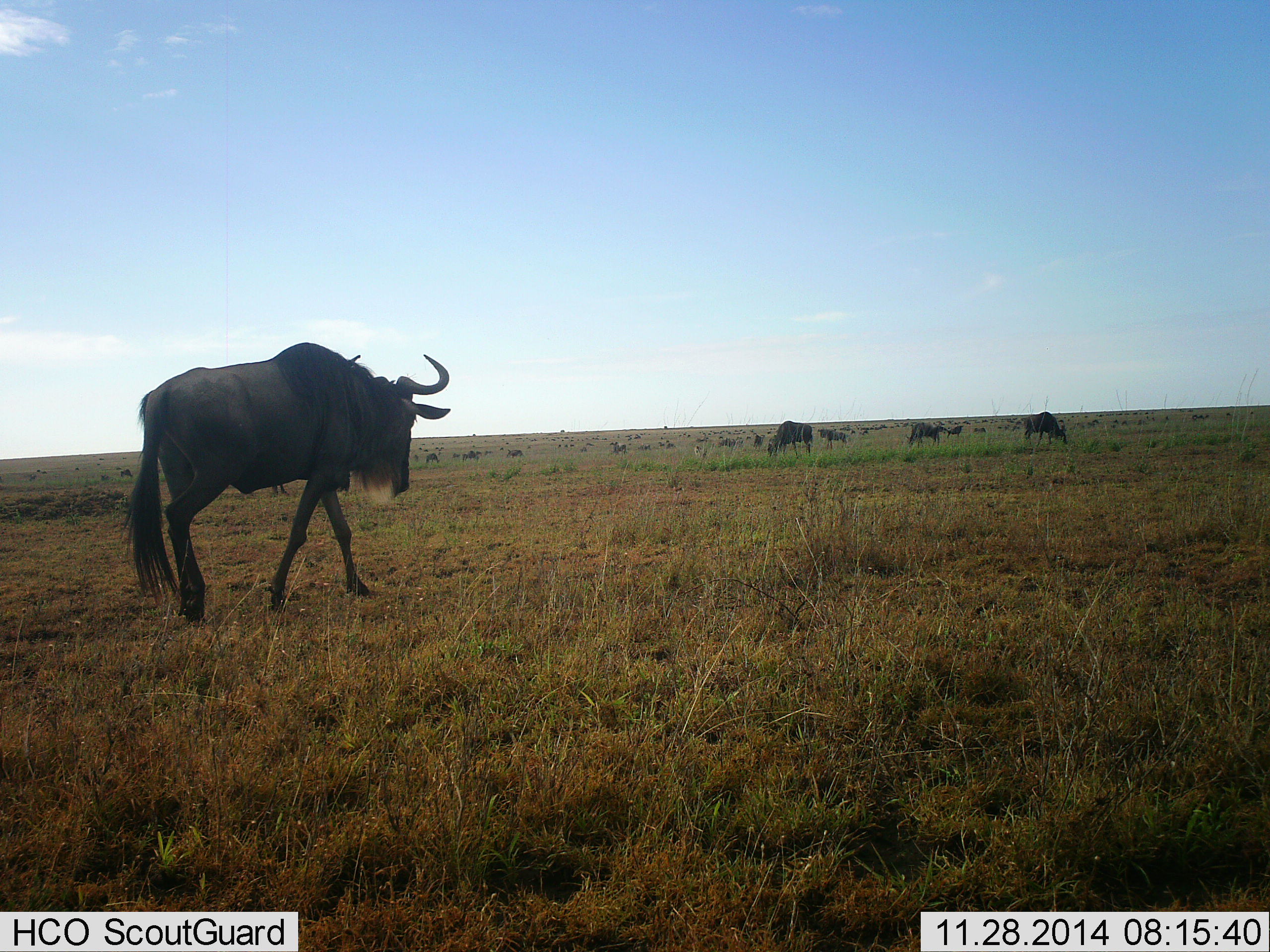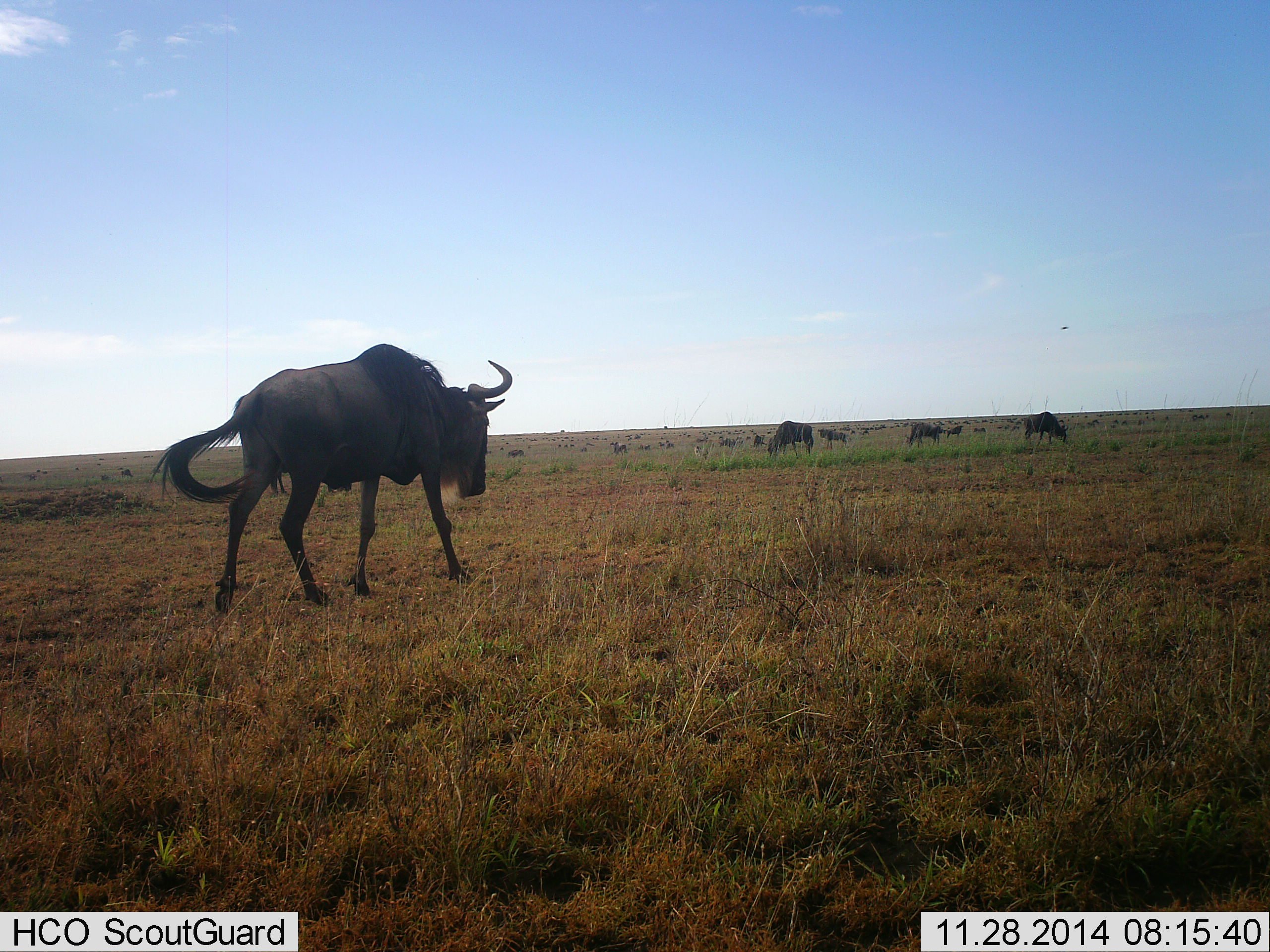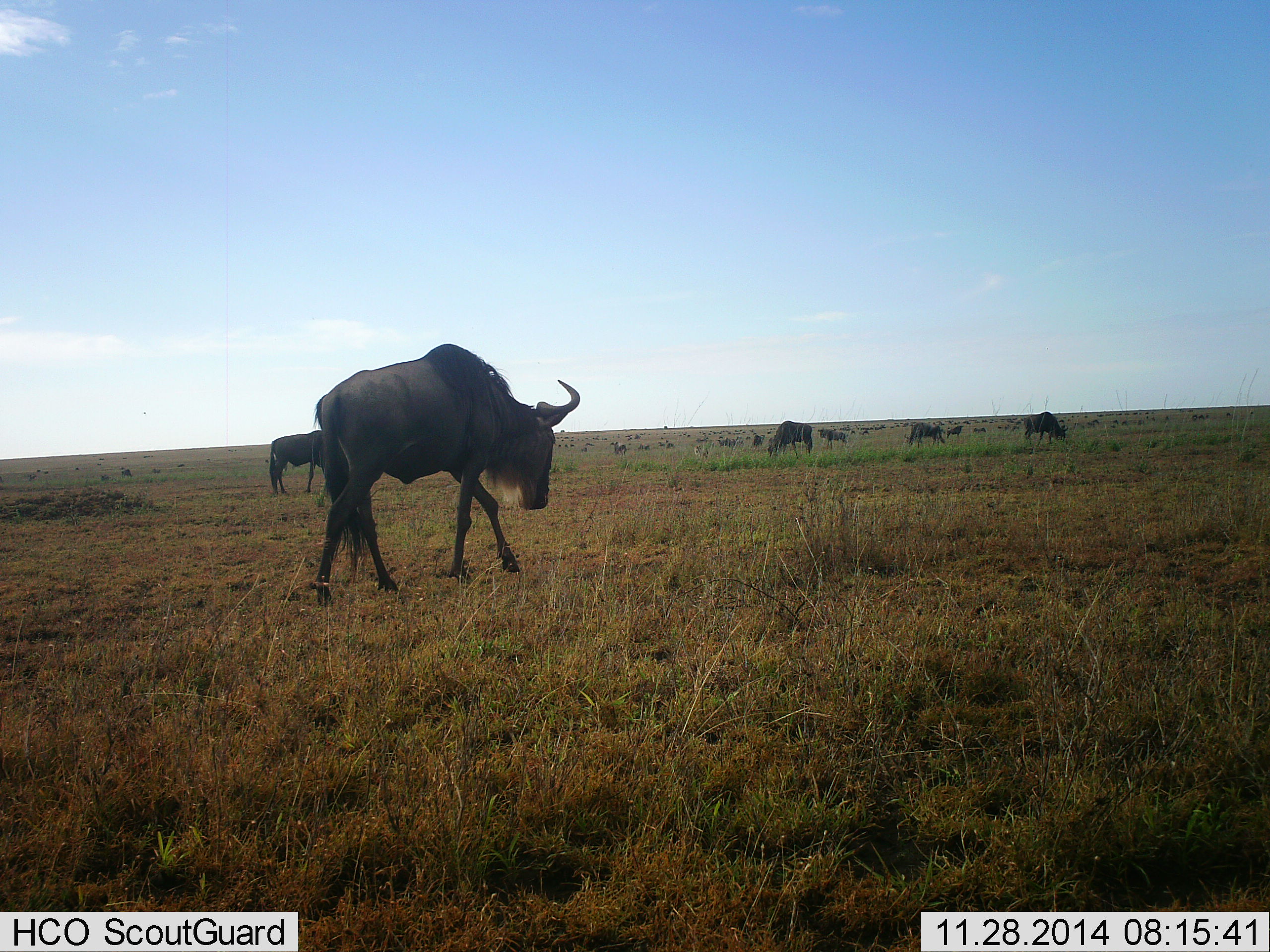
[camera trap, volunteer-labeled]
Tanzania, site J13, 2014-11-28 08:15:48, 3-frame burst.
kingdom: Animalia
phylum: Chordata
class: Mammalia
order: Artiodactyla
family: Bovidae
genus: Connochaetes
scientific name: Connochaetes taurinus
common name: blue wildebeest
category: wildebeest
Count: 11-50.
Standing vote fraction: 36%.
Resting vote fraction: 0%.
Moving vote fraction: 91%.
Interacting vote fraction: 0%.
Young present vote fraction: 0%.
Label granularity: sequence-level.